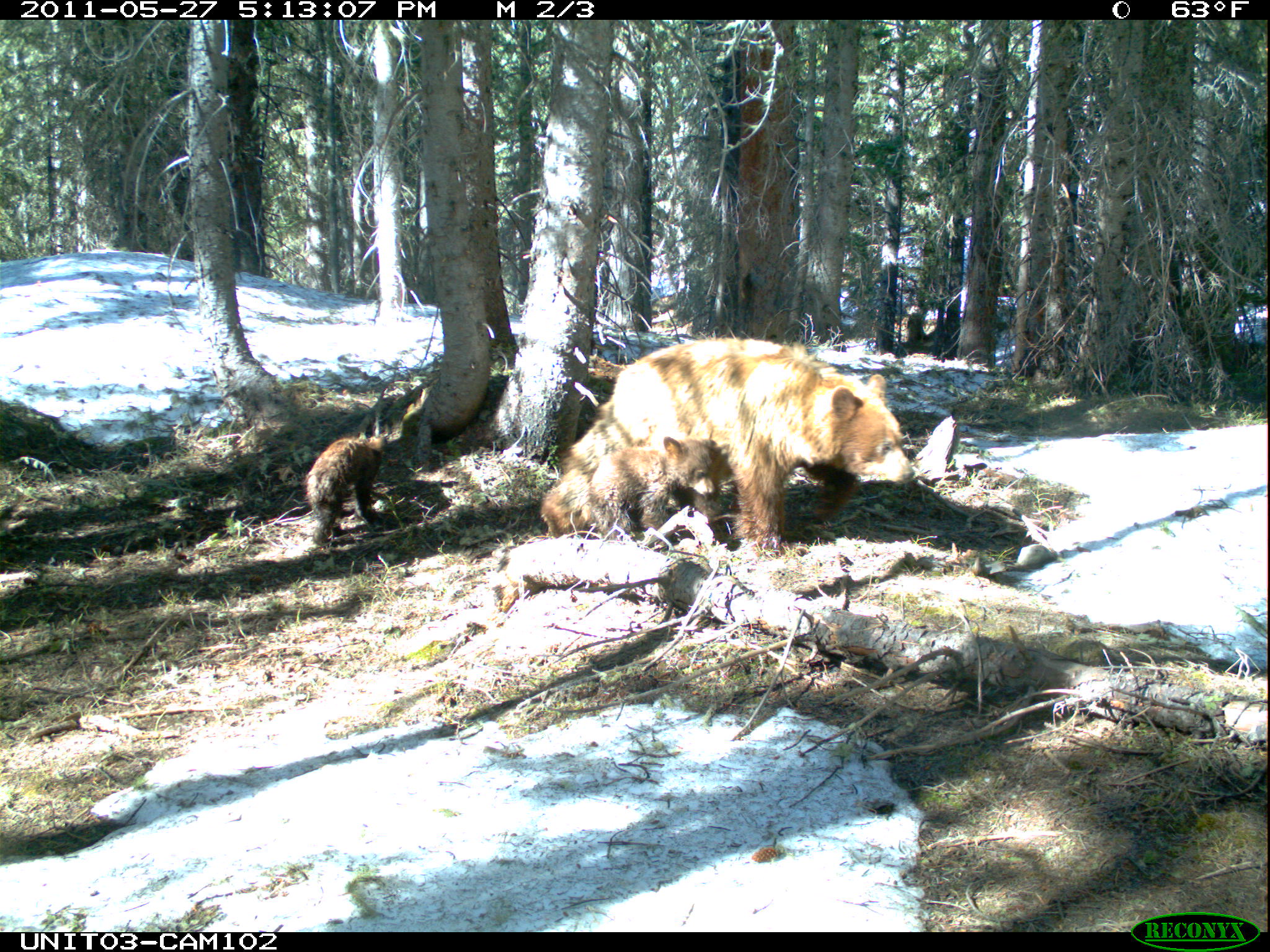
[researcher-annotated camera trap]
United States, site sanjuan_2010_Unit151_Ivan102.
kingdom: Animalia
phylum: Chordata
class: Mammalia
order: Carnivora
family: Ursidae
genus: Ursus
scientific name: Ursus americanus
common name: american black bear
Ursus americanus (american black bear).